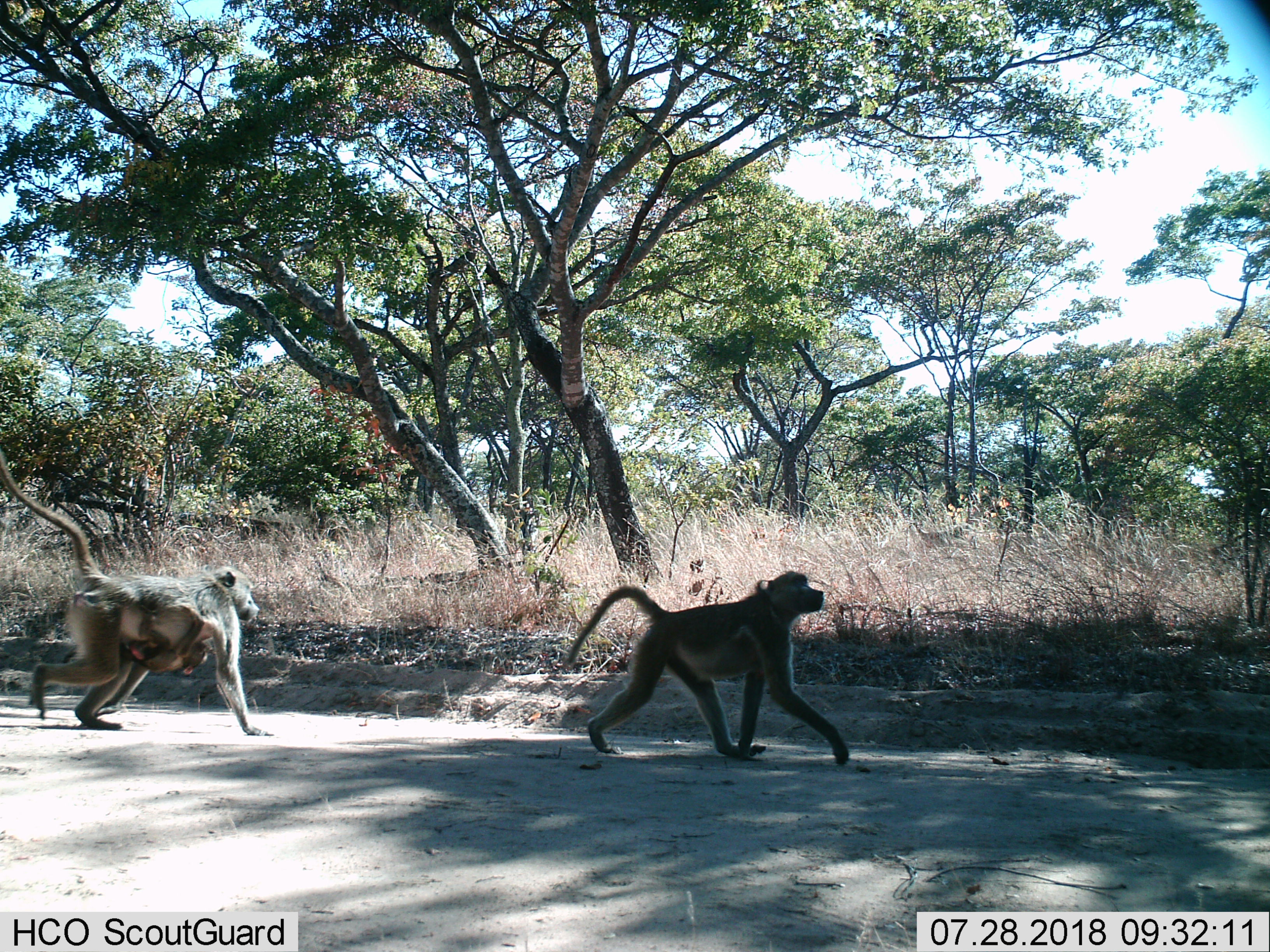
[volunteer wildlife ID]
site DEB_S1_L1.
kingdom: Animalia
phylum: Chordata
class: Mammalia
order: Primates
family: Cercopithecidae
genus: Papio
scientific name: Papio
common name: baboon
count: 3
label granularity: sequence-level